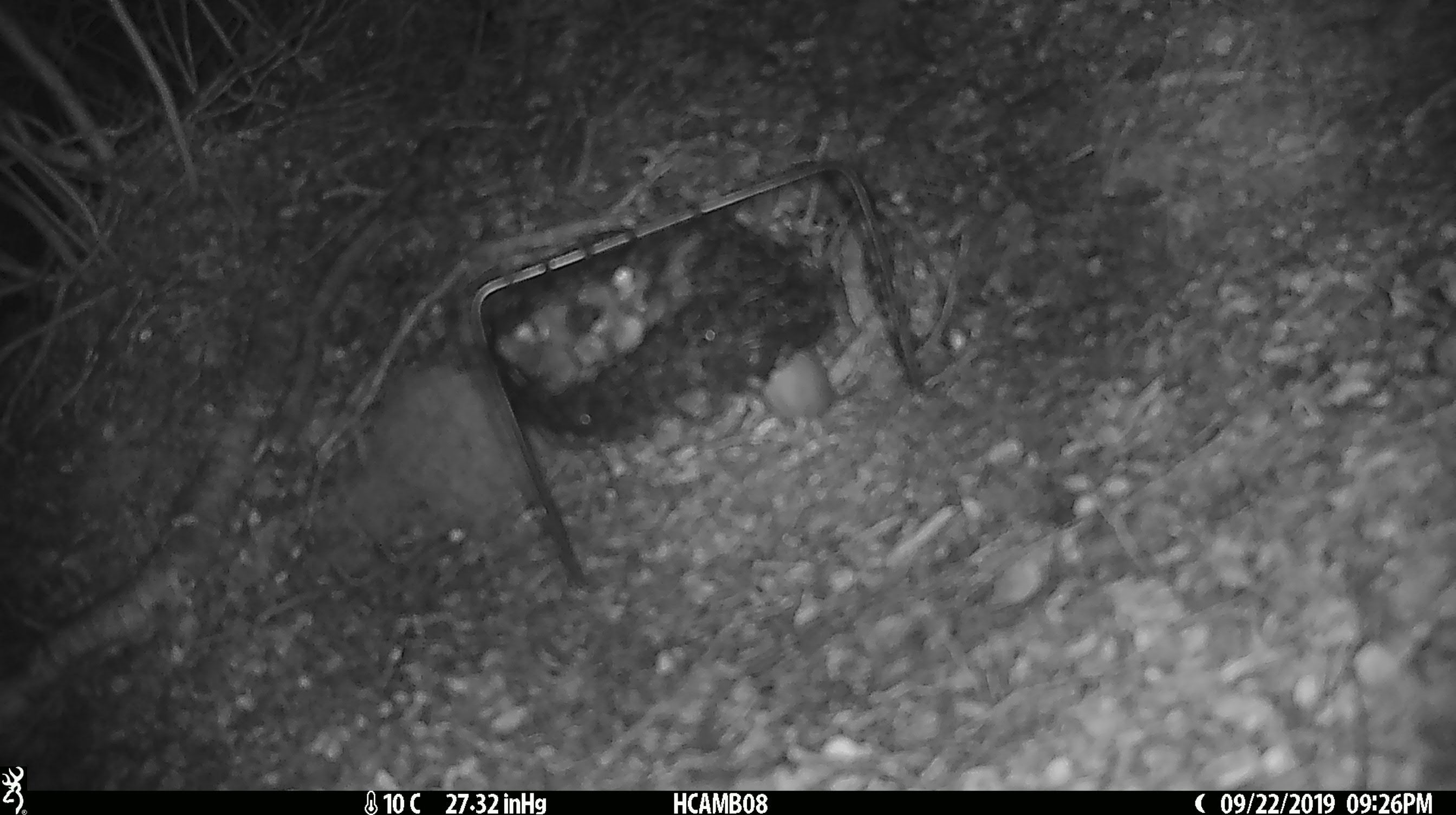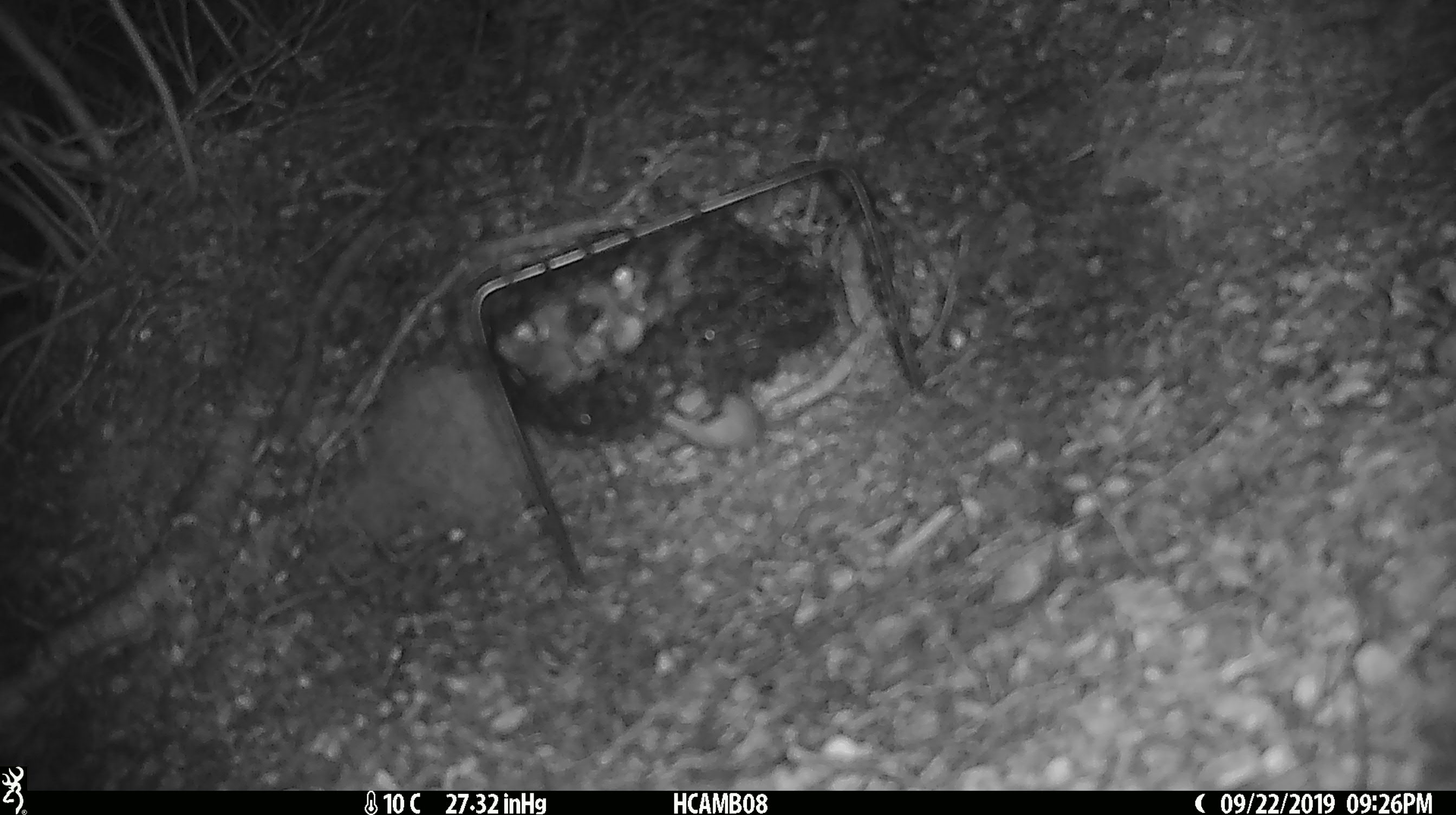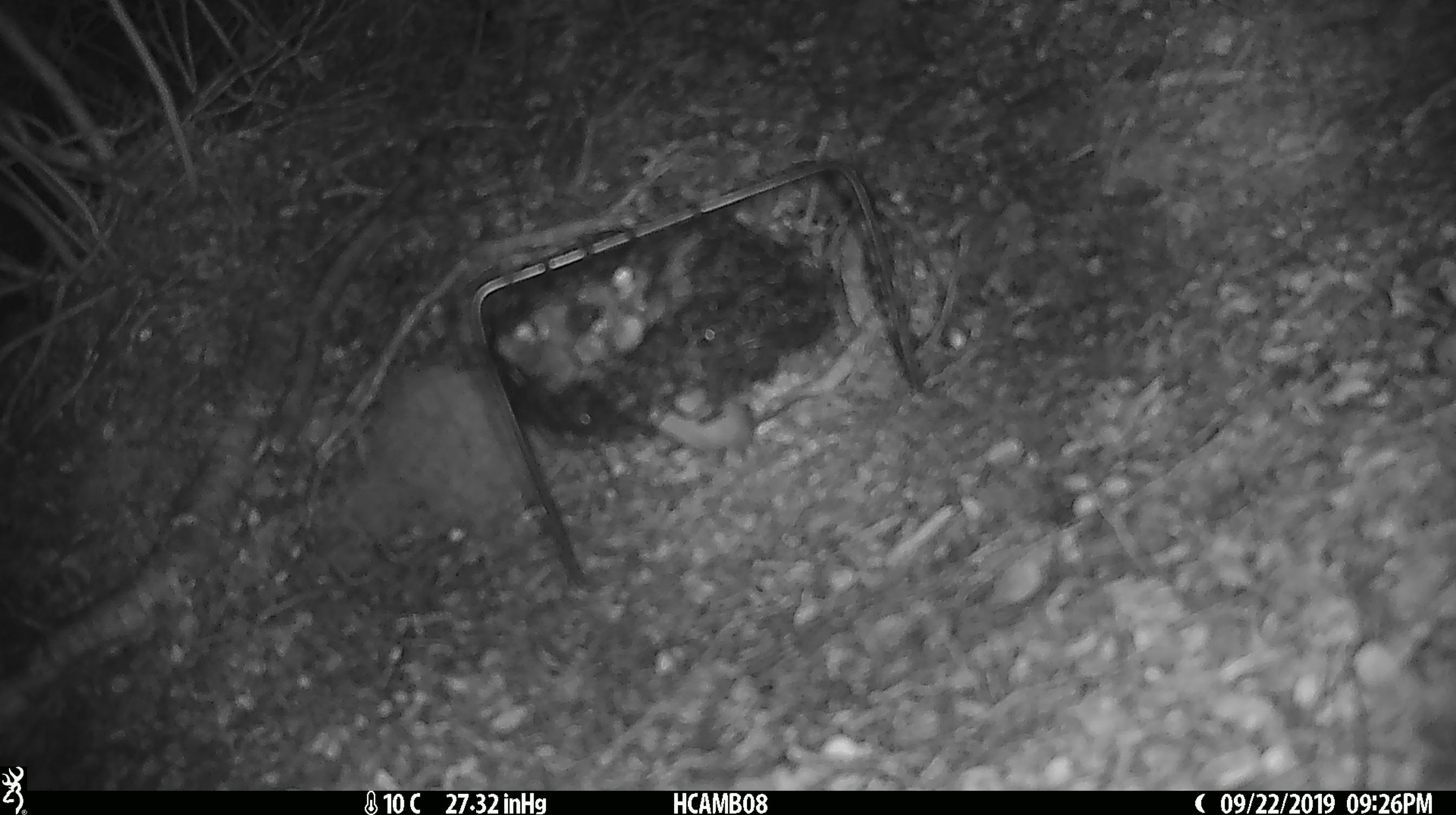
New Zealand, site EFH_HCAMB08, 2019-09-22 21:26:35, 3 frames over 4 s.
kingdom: Animalia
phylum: Chordata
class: Mammalia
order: Rodentia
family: Muridae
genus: Mus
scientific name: Mus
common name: mouse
Mouse (Mus).